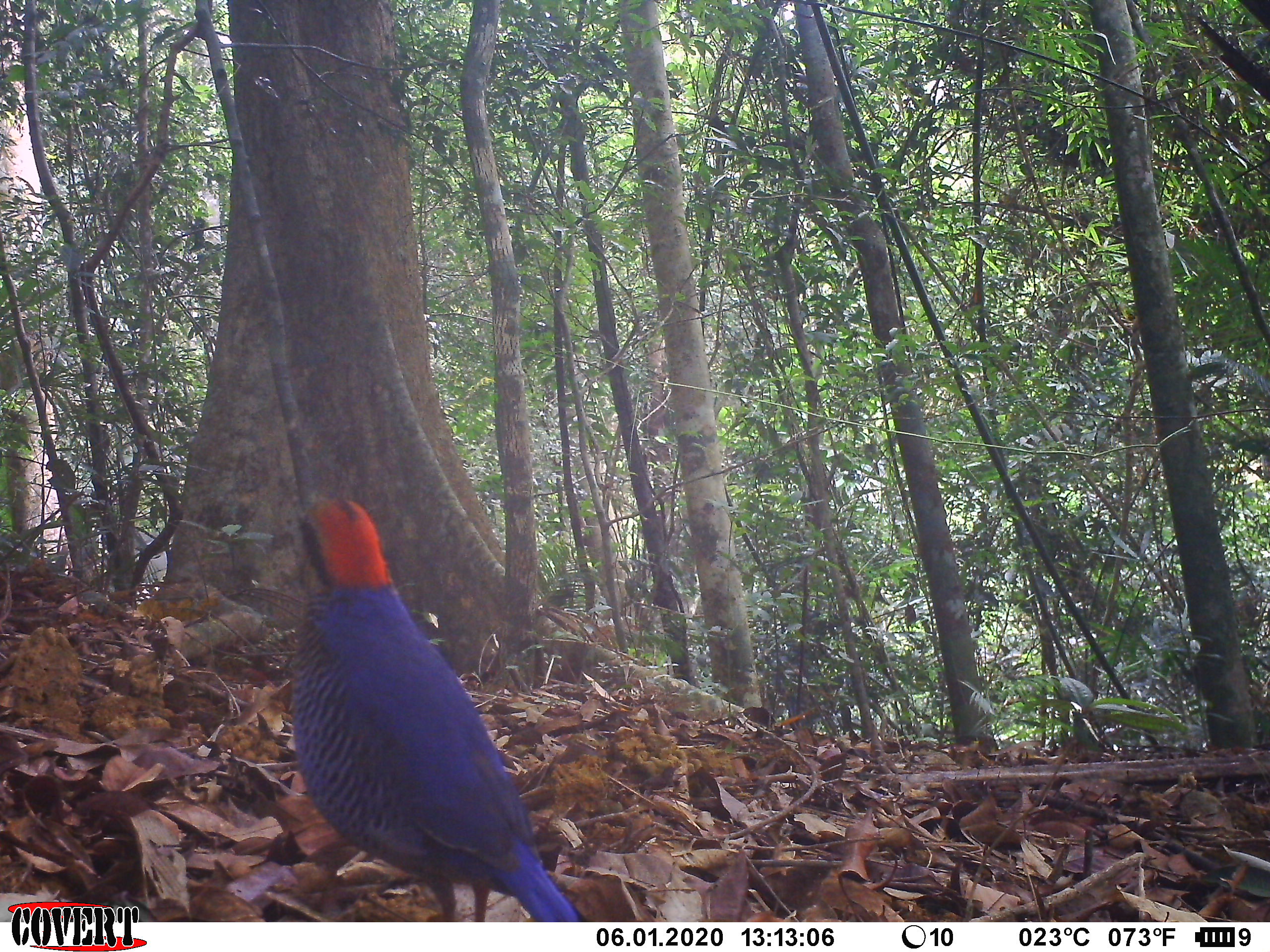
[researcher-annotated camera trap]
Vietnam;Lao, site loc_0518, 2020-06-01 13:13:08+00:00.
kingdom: Animalia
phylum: Chordata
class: Aves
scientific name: Aves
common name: bird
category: unidentified bird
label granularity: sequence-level